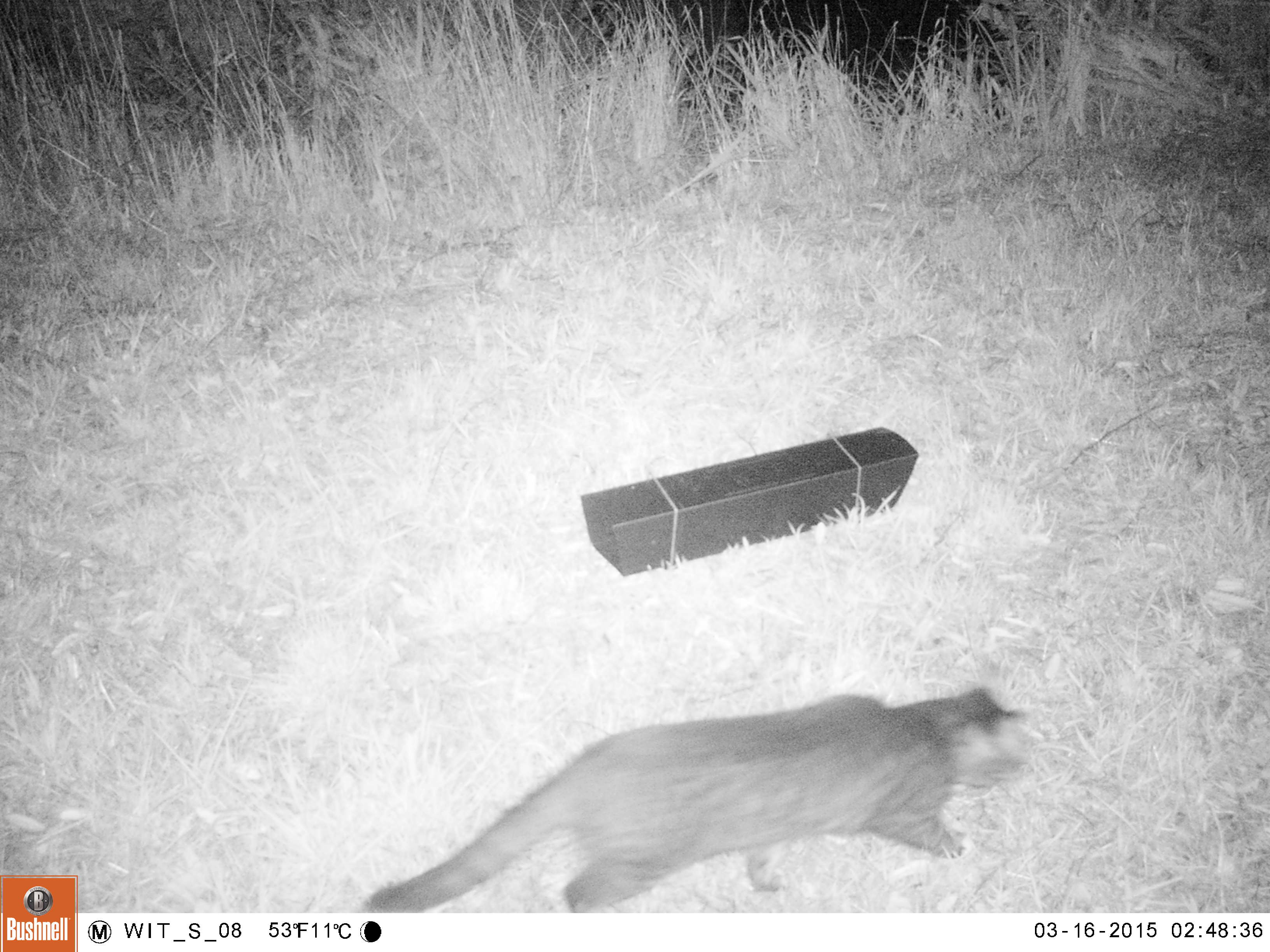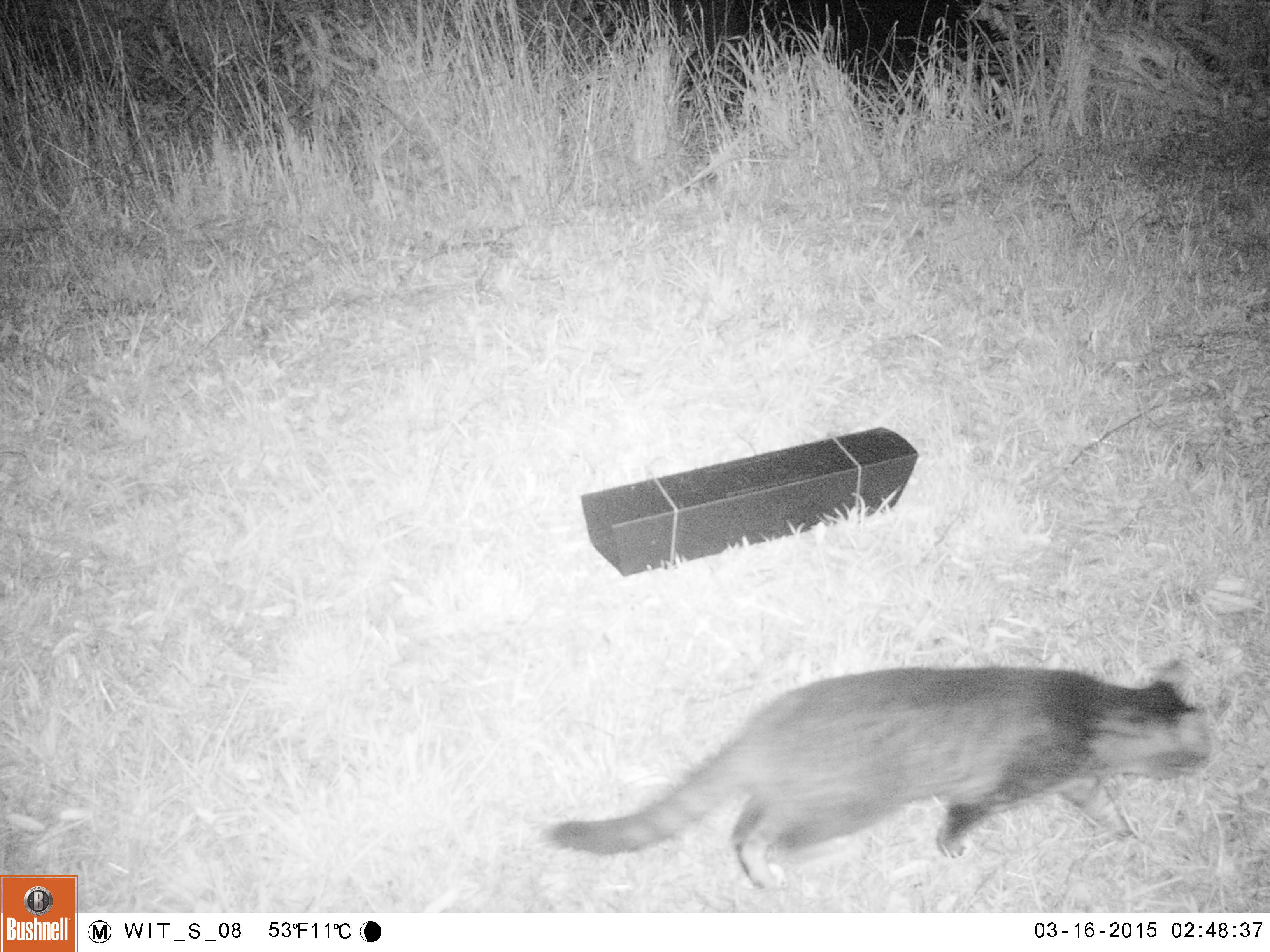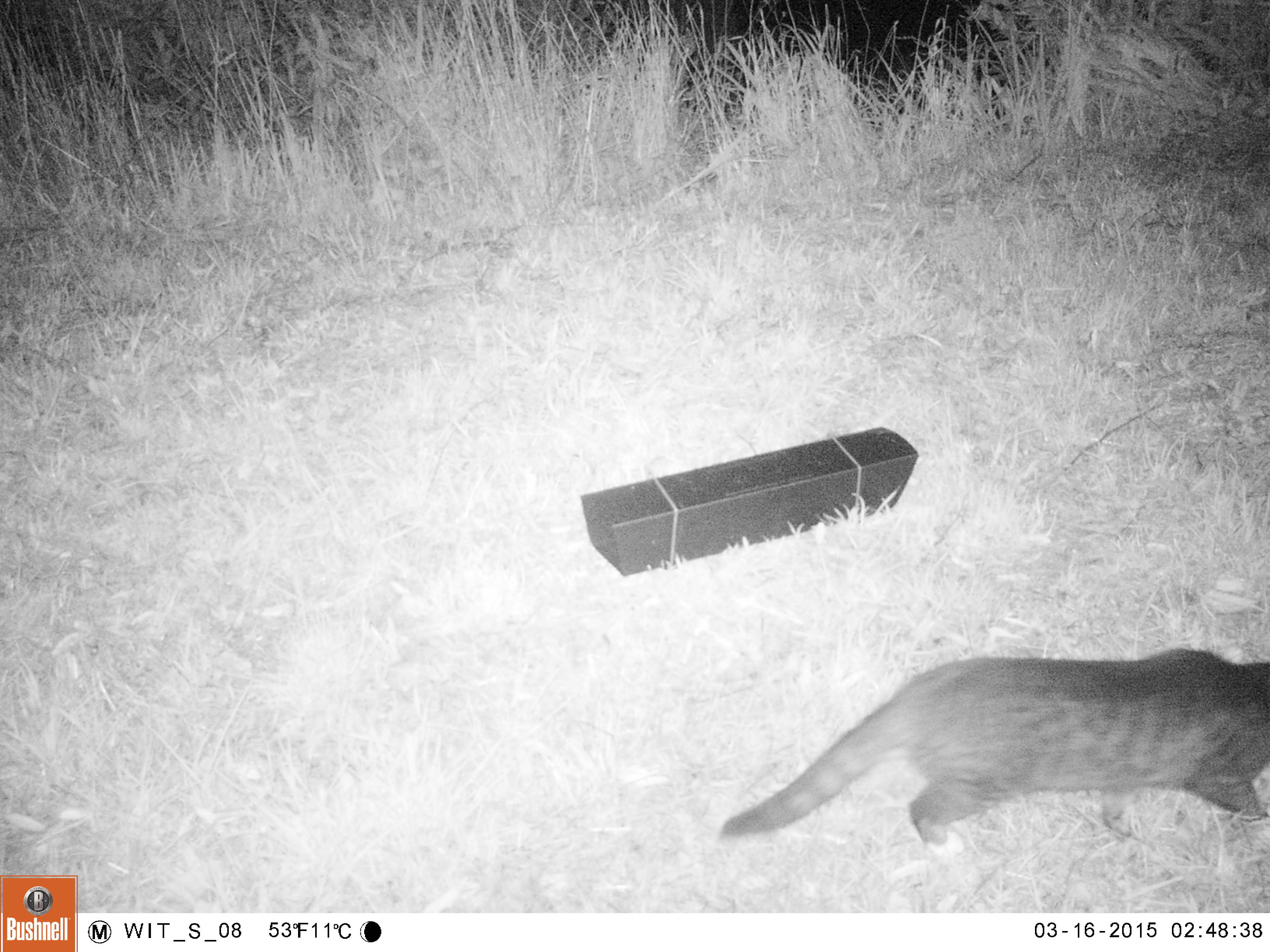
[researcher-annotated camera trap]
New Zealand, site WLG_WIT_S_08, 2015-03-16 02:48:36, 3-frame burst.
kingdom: Animalia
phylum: Chordata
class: Mammalia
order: Carnivora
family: Felidae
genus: Felis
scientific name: Felis catus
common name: domestic cat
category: cat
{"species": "cat (domestic cat) (Felis catus)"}